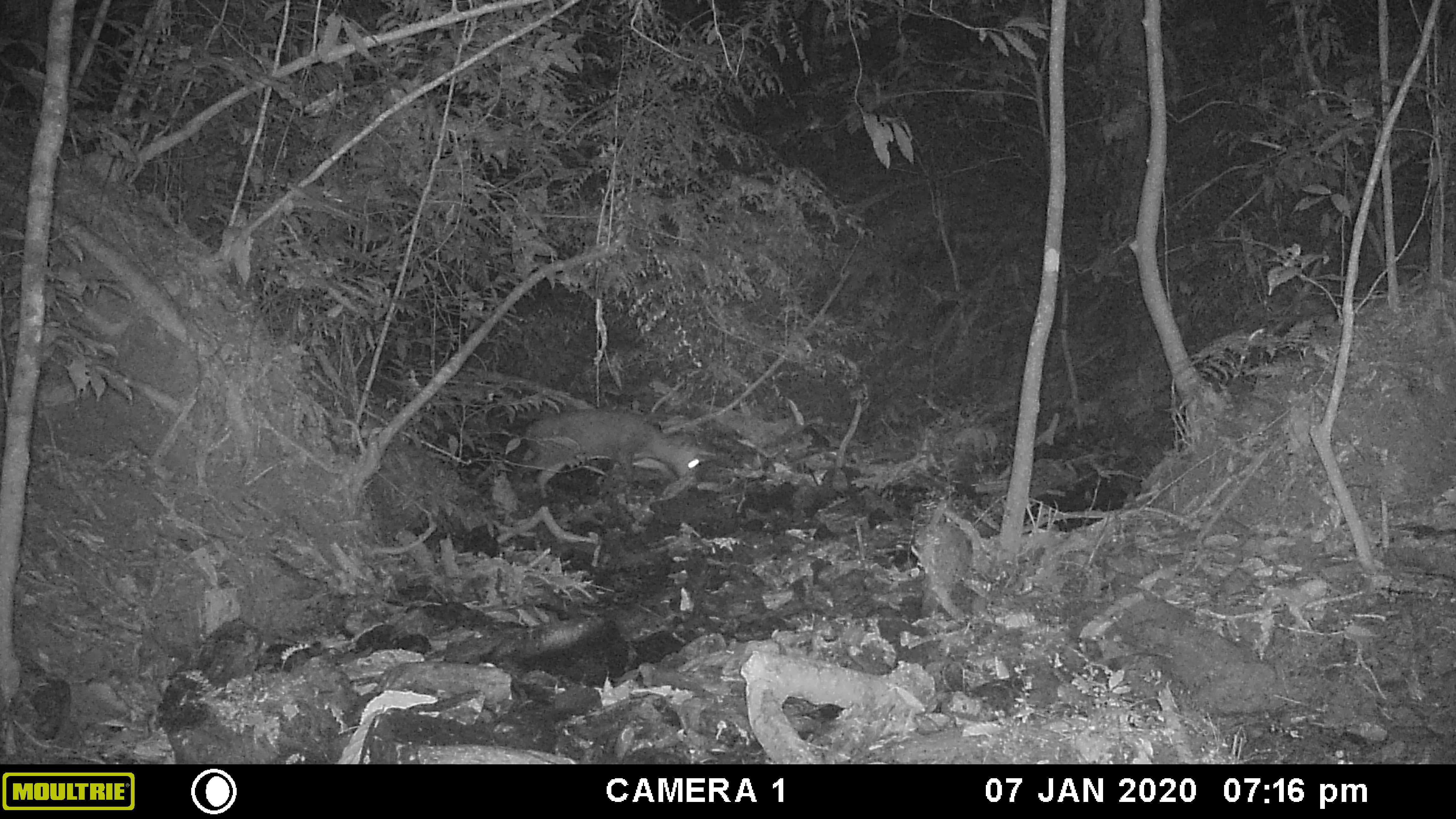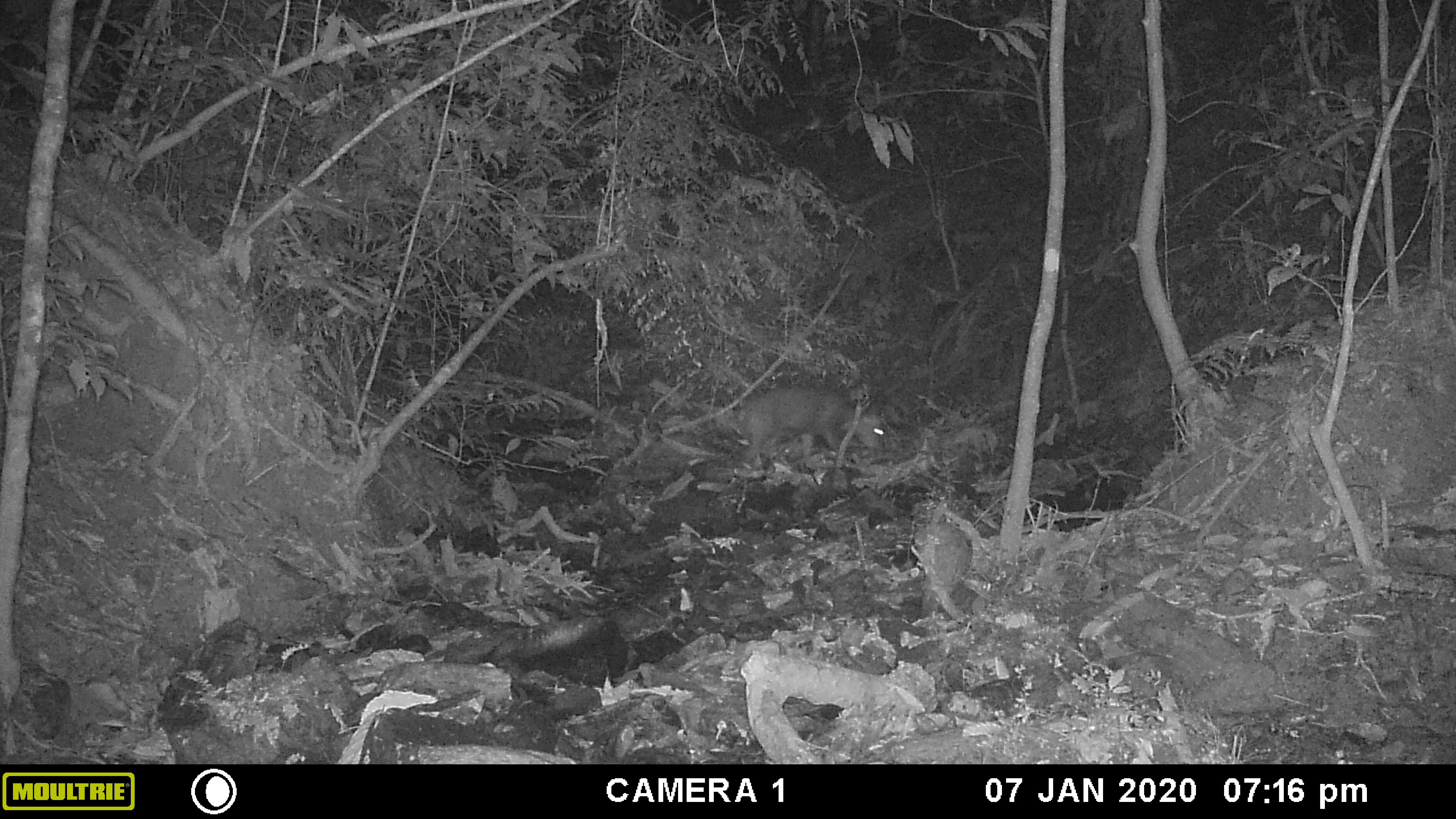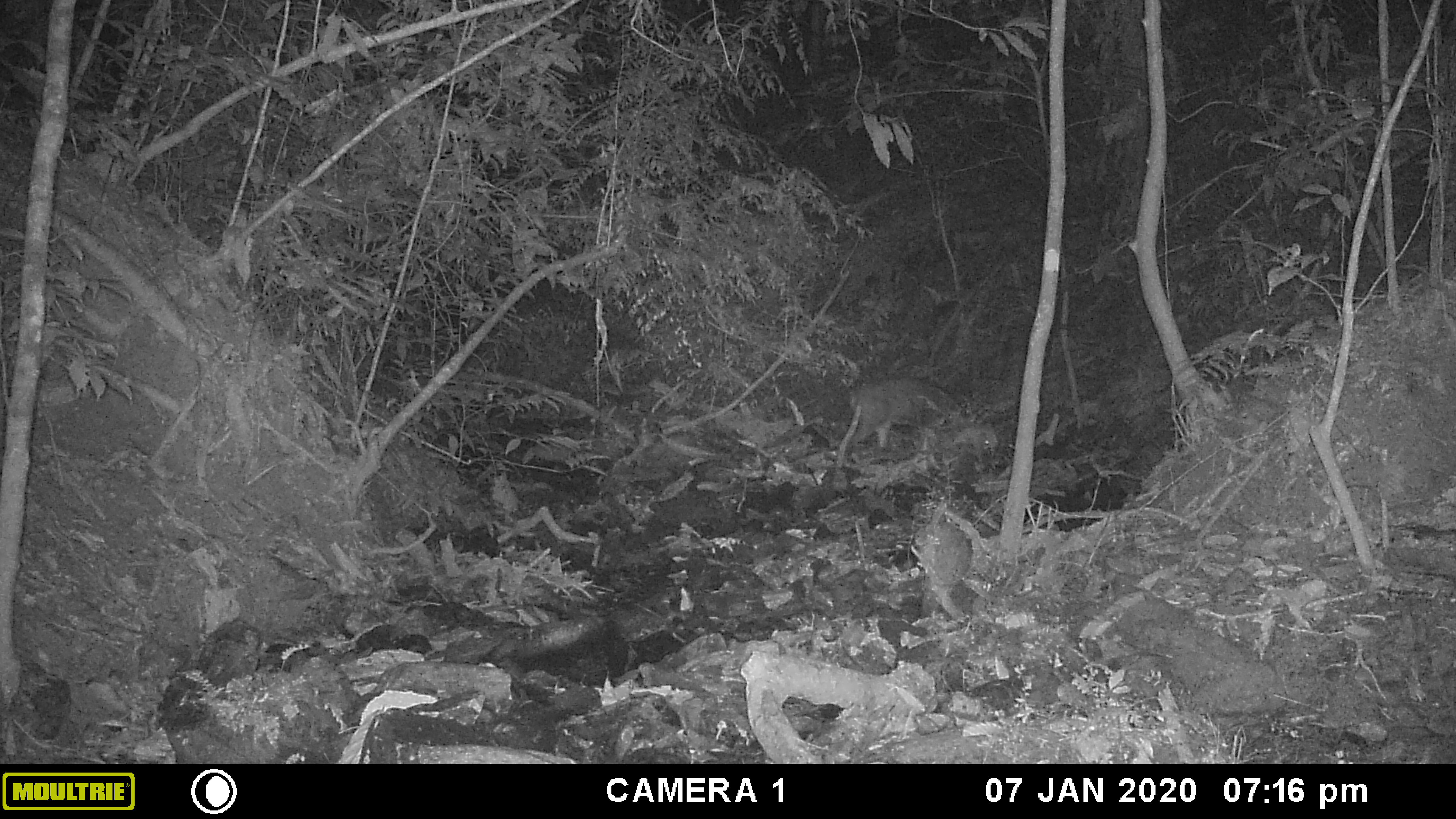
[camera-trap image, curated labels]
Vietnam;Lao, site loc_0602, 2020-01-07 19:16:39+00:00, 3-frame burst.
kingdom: Animalia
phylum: Chordata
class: Mammalia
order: Artiodactyla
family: Cervidae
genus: Muntiacus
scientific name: Muntiacus rooseveltorum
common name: roosevelt's muntjac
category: roosevelts muntjac group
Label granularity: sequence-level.